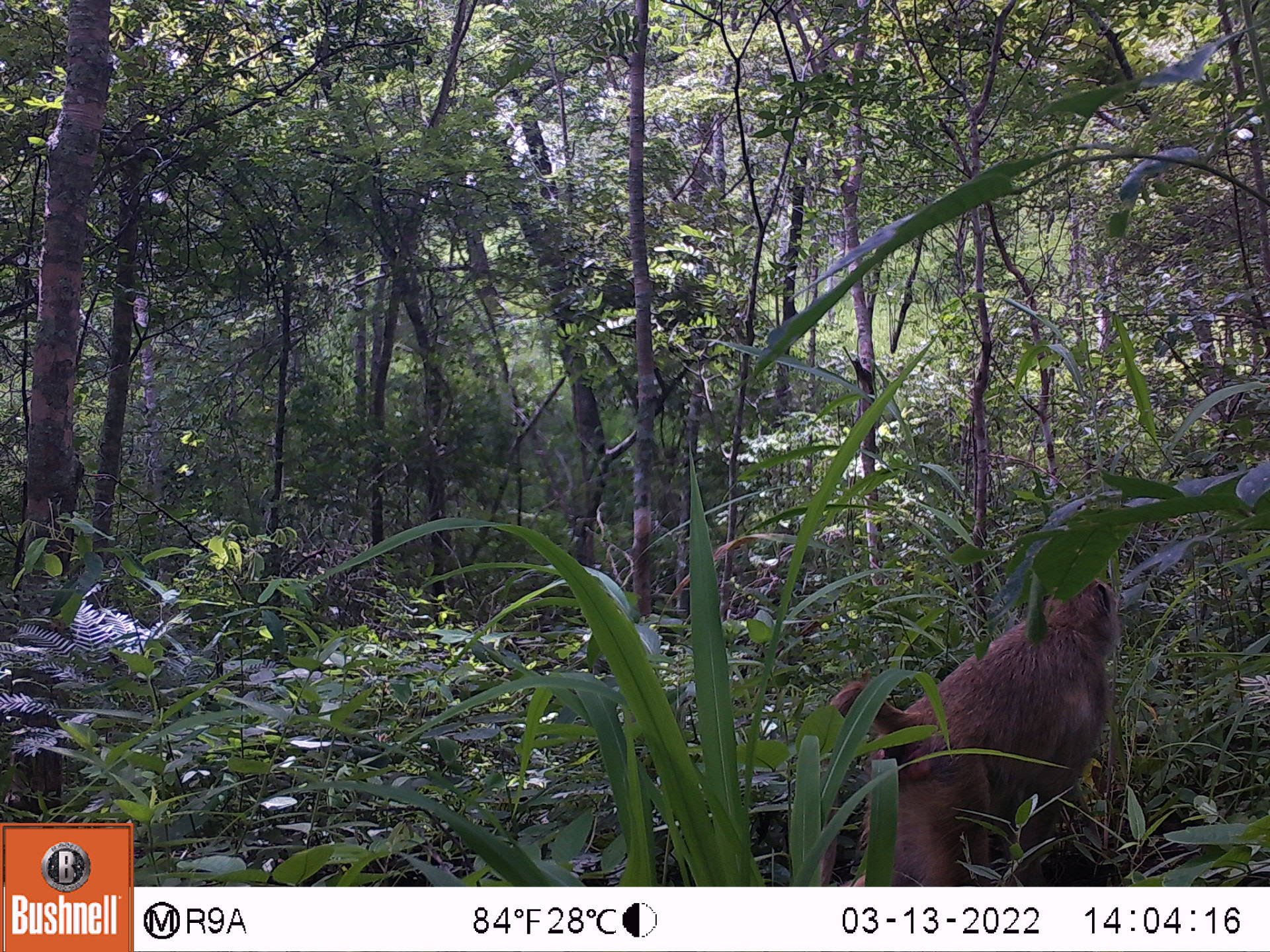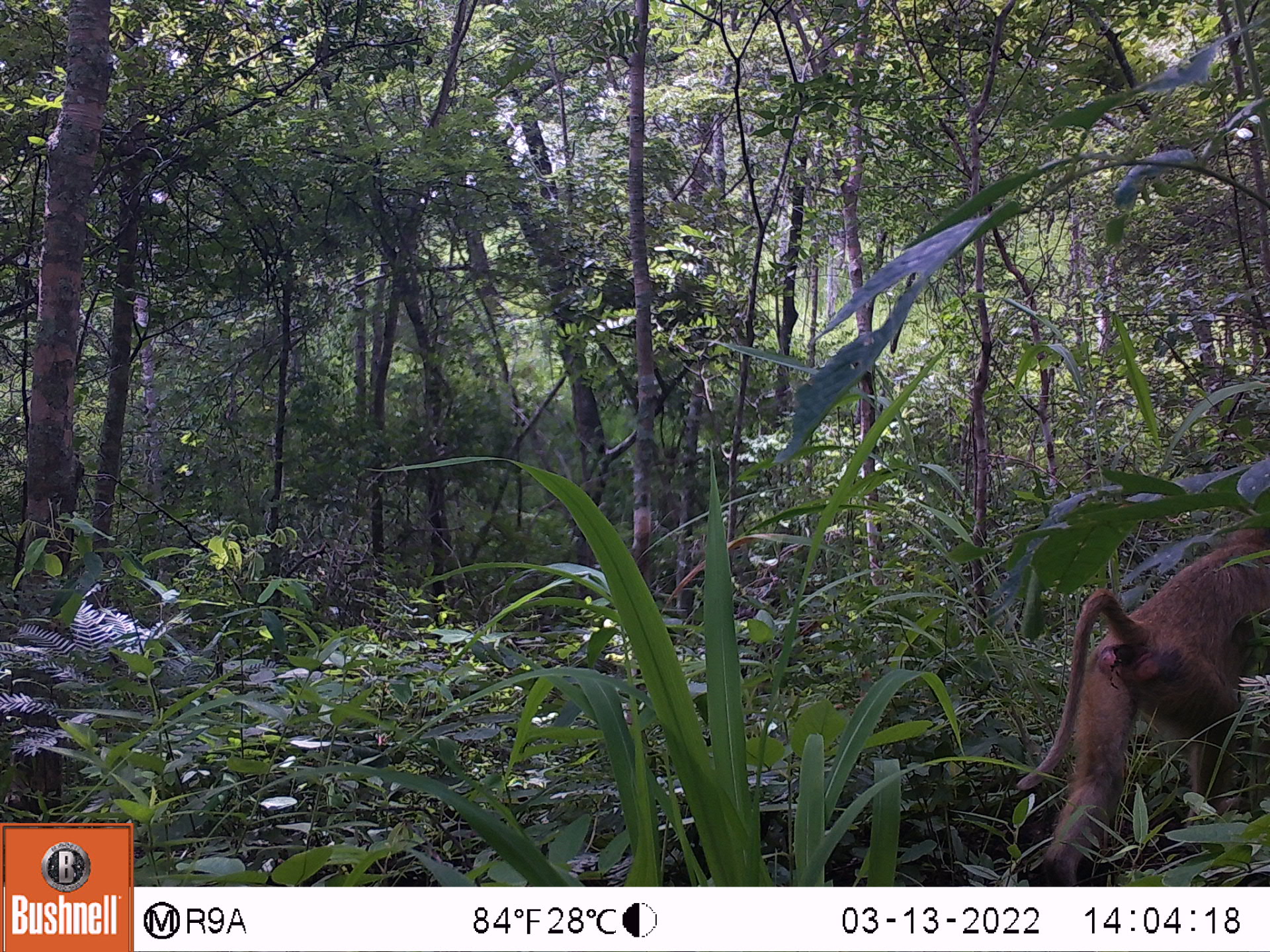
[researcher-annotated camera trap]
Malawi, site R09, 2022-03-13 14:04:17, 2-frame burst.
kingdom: Animalia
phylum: Chordata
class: Mammalia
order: Primates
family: Cercopithecidae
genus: Papio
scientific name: Papio cynocephalus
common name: yellow baboon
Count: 1.